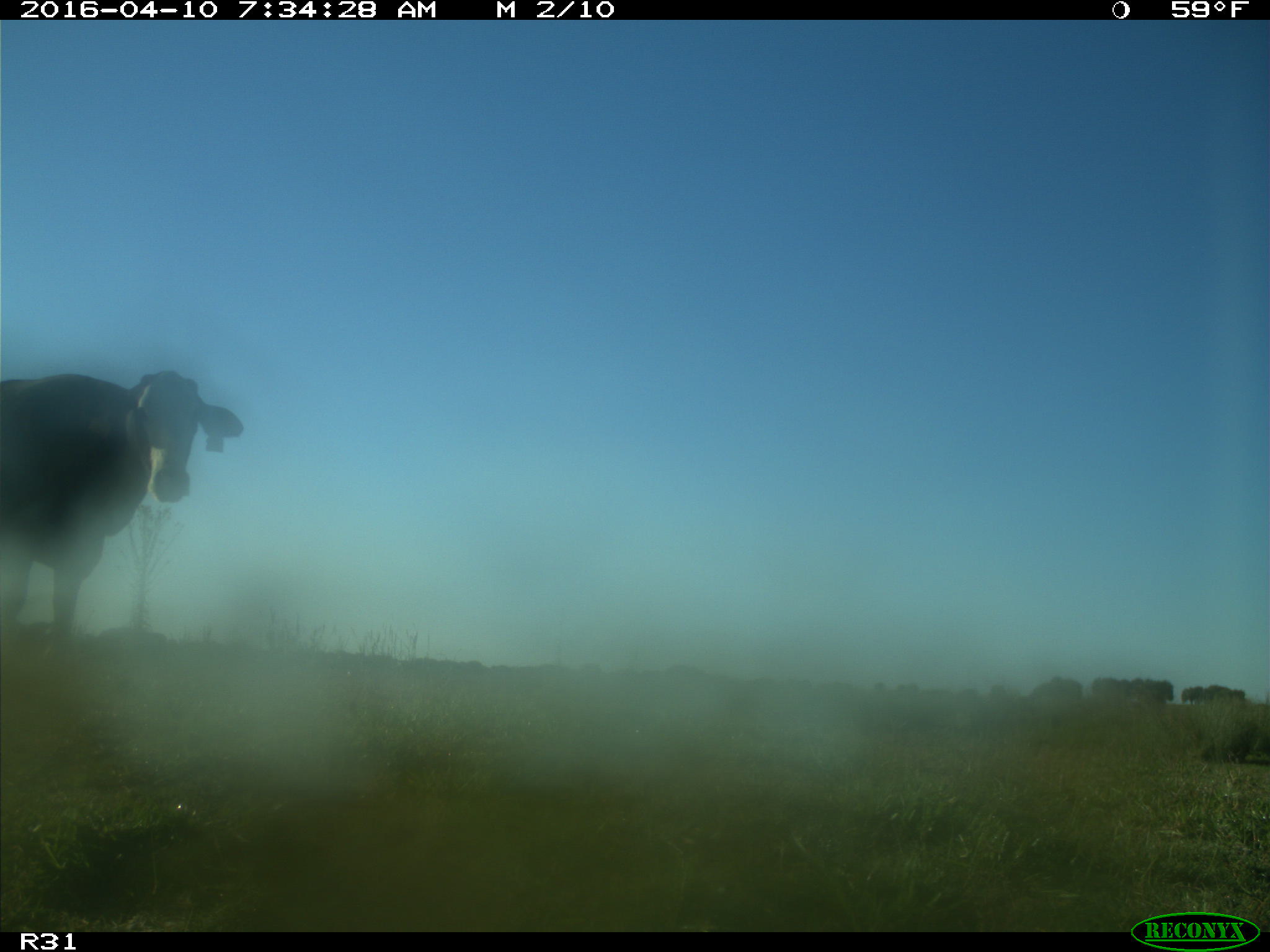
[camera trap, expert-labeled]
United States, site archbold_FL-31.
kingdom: Animalia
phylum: Chordata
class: Mammalia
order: Artiodactyla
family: Bovidae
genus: Bos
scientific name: Bos taurus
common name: domestic cow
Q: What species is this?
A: Bos taurus (domestic cow).